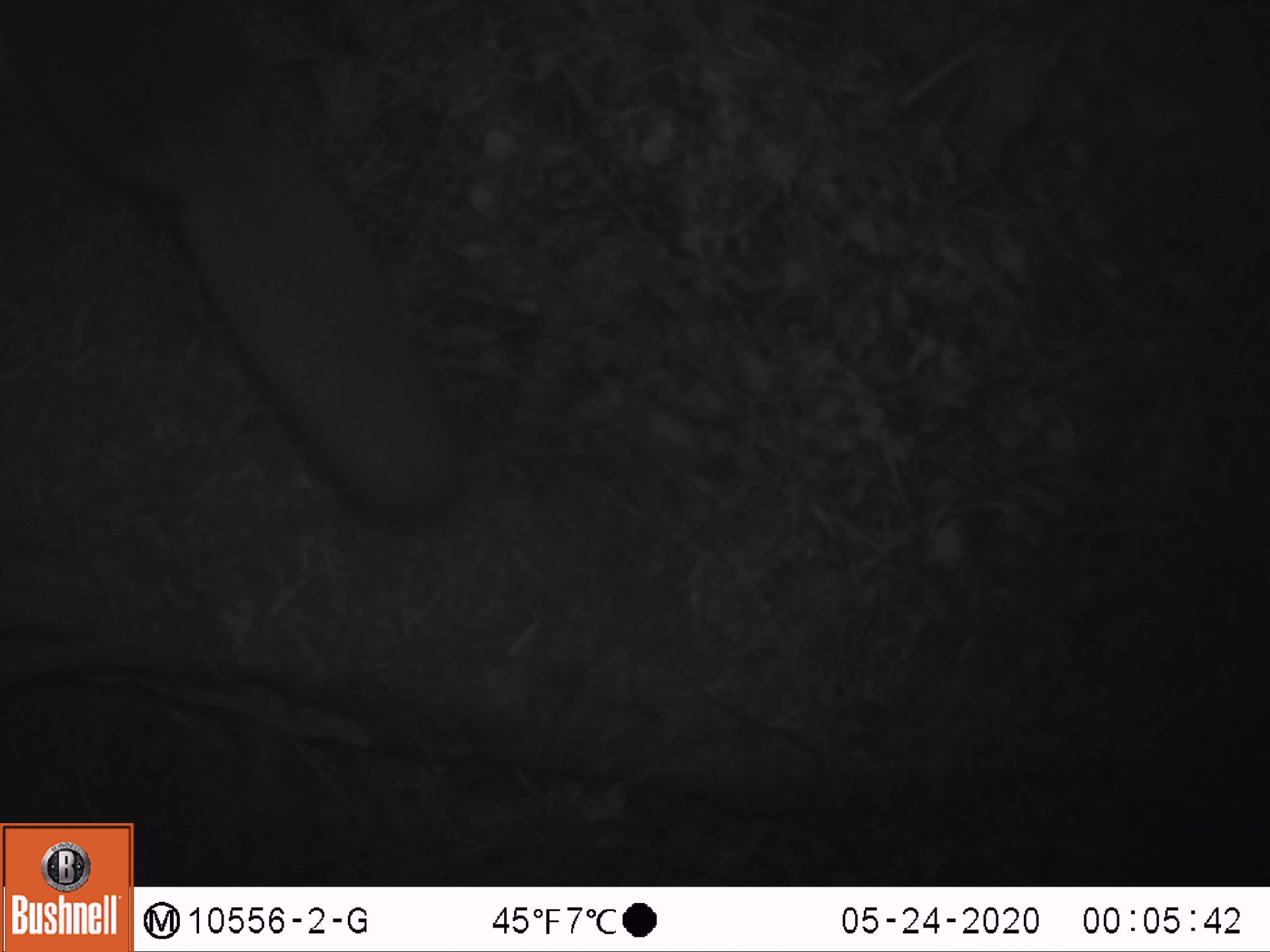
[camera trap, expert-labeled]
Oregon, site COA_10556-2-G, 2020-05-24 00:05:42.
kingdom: Animalia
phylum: Chordata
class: Mammalia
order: Rodentia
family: Sciuridae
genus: Glaucomys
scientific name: Glaucomys oregonensis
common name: humboldt's flying squirrel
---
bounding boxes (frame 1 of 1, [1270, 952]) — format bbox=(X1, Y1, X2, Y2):
humboldt's flying squirrel: bbox=(0, 0, 483, 544)